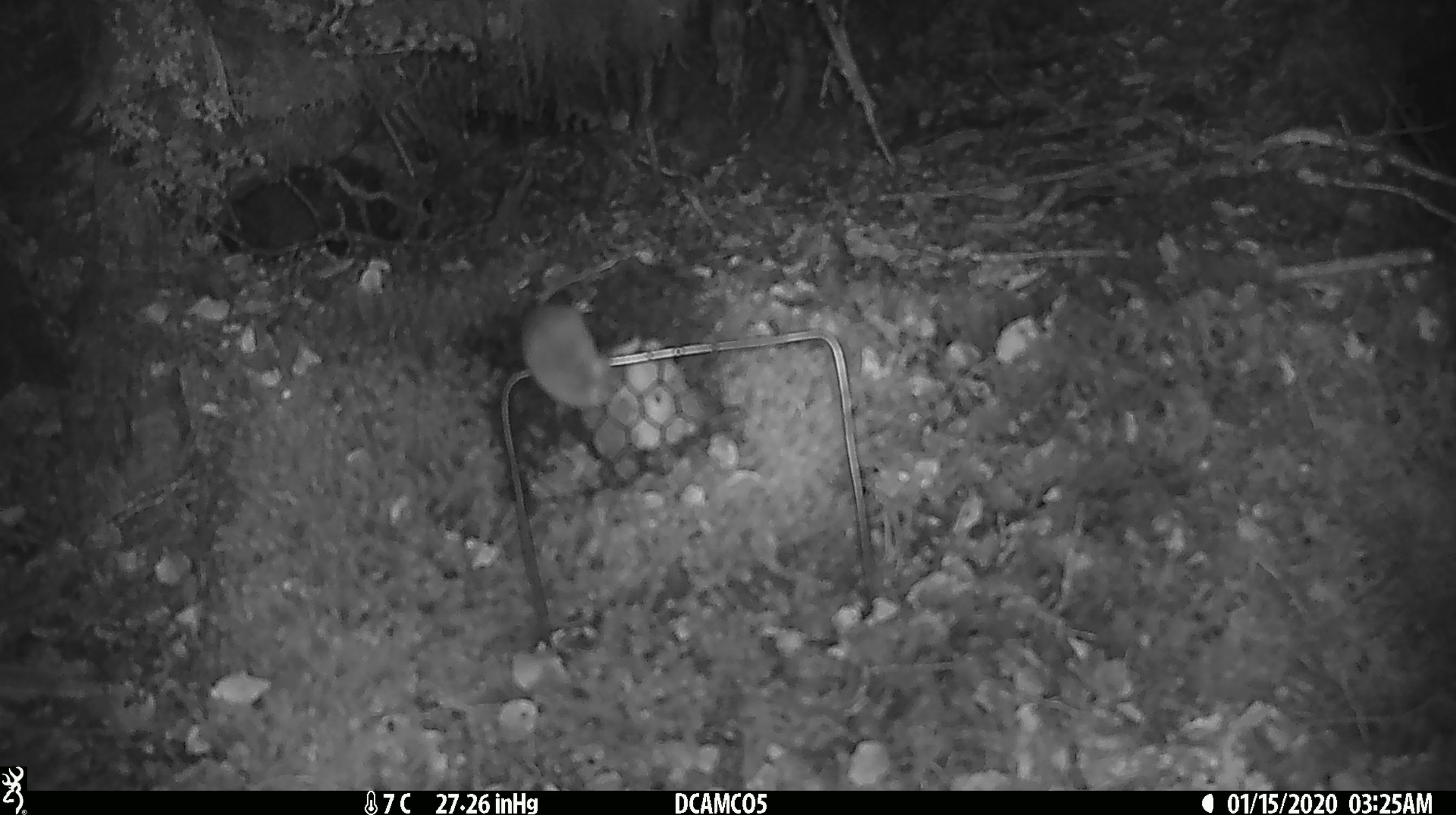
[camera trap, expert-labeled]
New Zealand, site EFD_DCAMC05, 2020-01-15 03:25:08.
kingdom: Animalia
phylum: Chordata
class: Mammalia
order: Rodentia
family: Muridae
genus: Mus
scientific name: Mus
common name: mouse